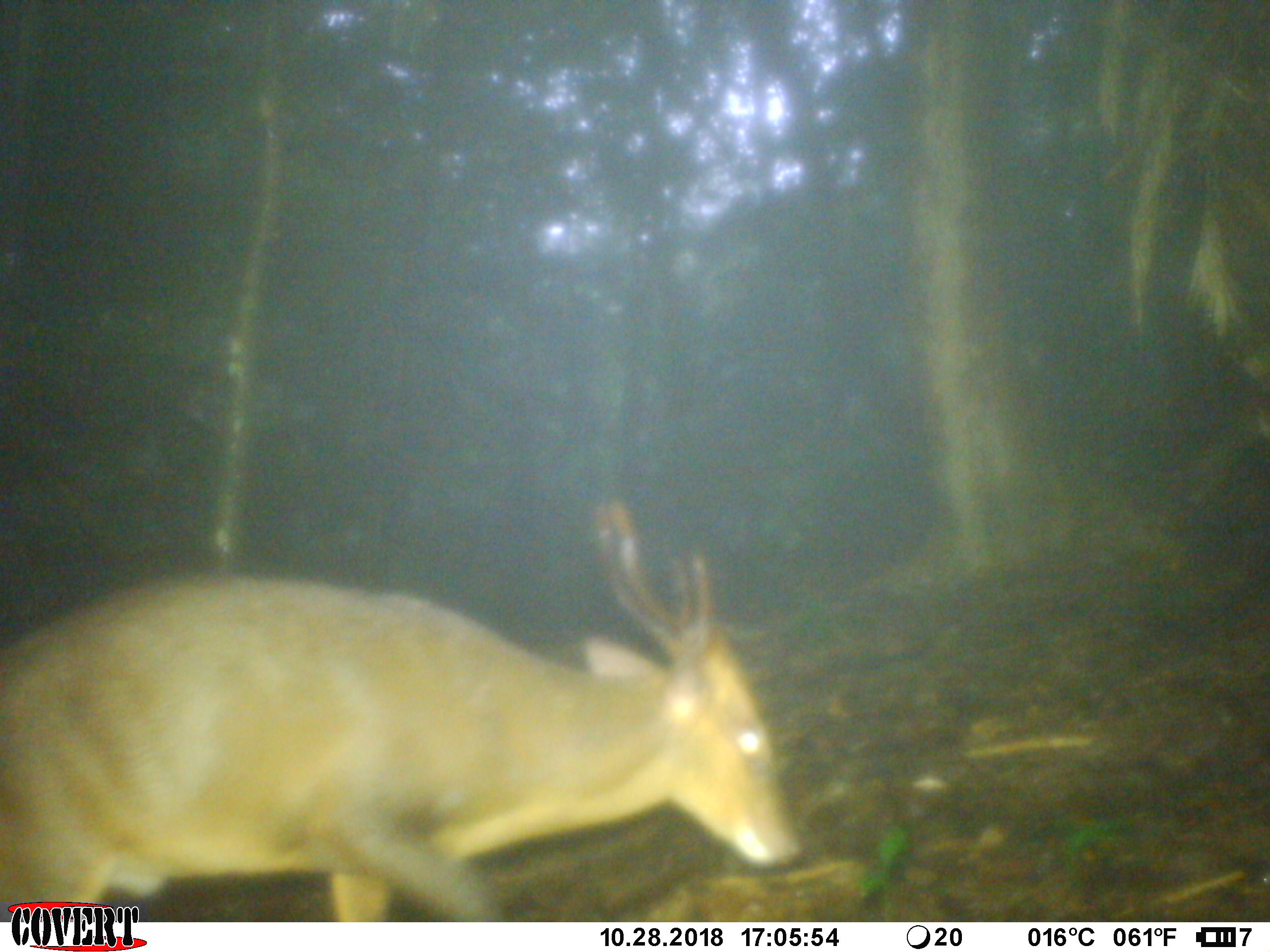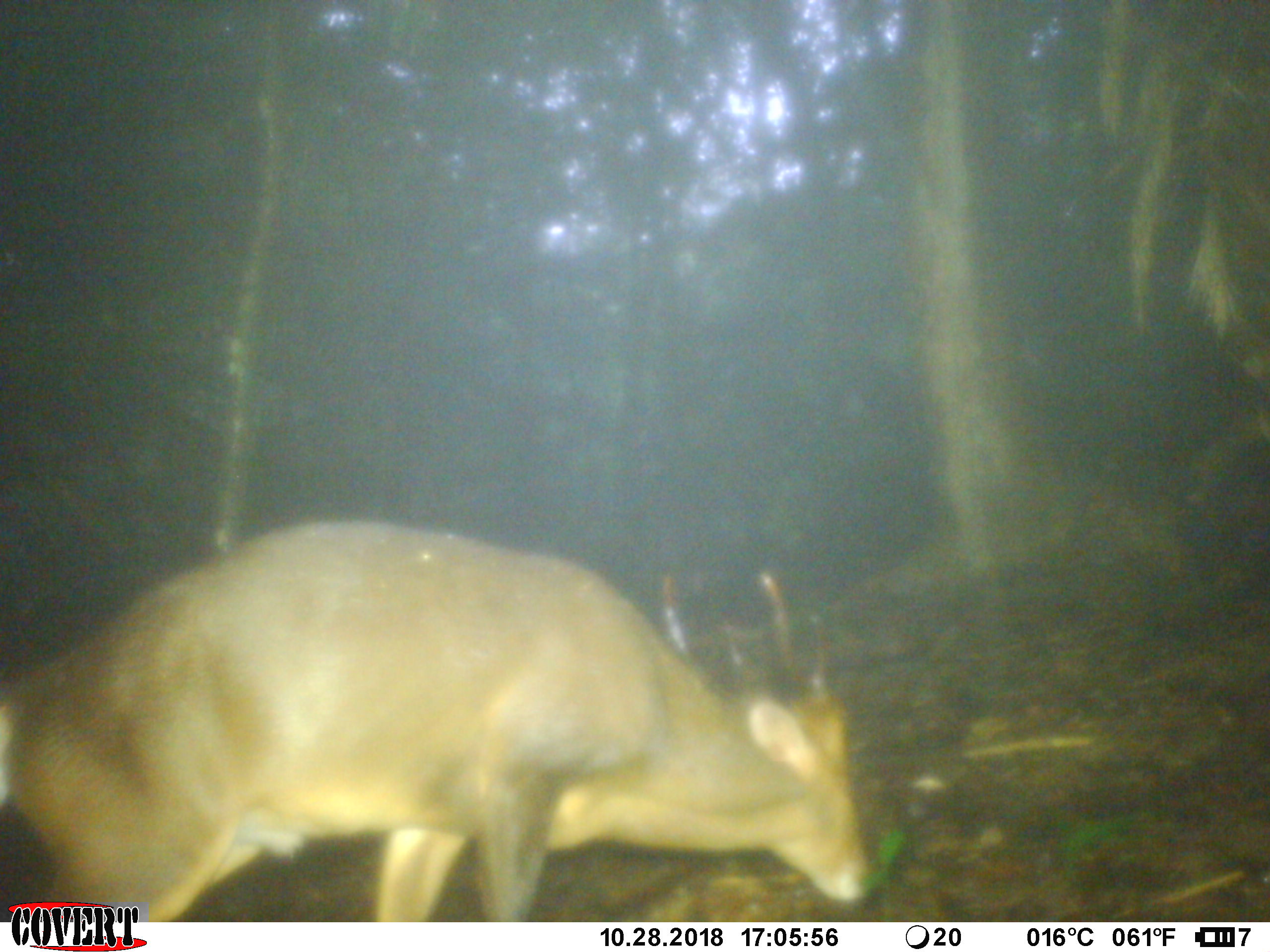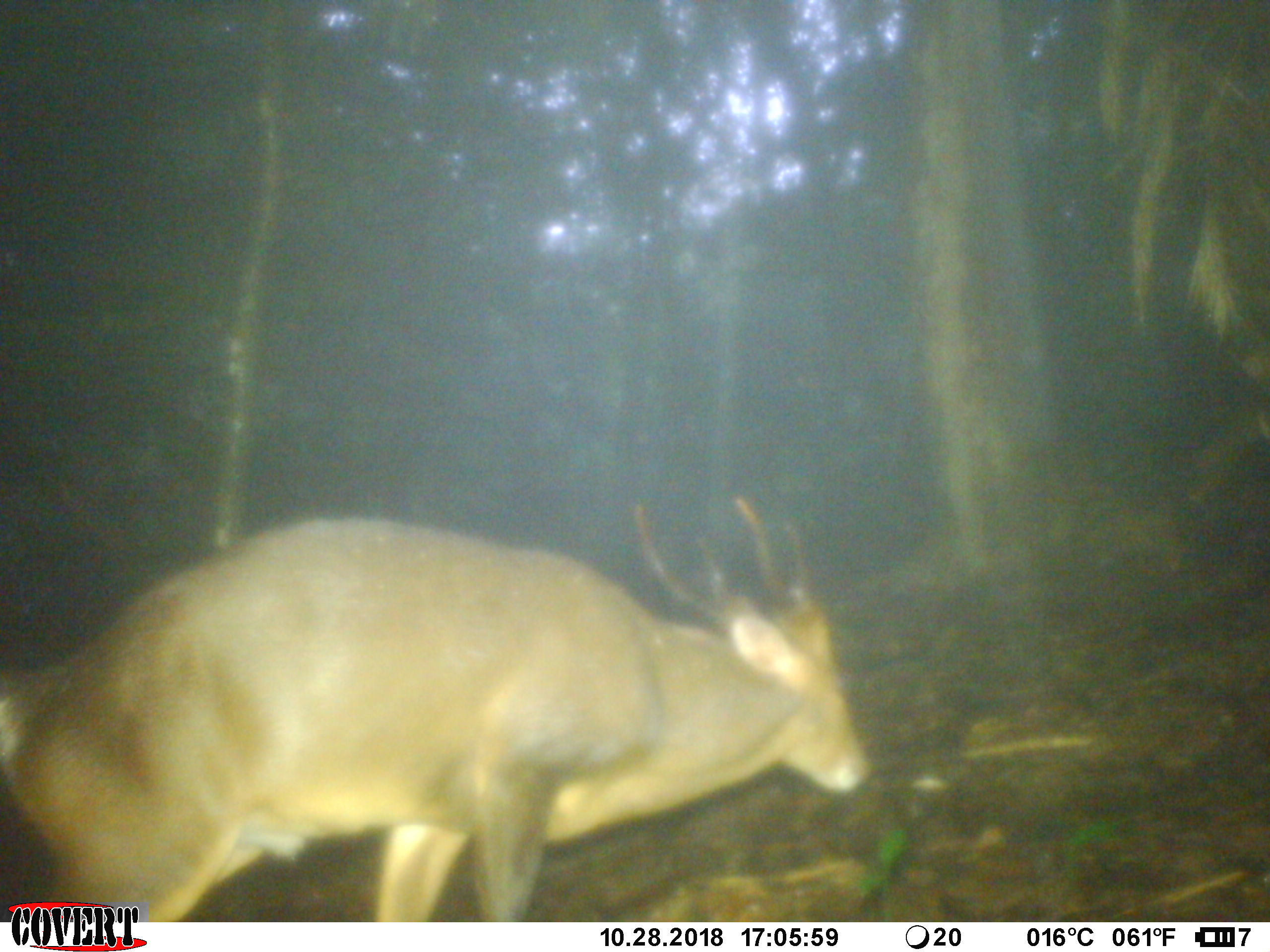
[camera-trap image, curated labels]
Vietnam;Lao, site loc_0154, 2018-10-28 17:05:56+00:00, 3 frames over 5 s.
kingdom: Animalia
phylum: Chordata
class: Mammalia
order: Artiodactyla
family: Cervidae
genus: Muntiacus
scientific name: Muntiacus vuquangensis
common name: large-antlered muntjac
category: large antlered muntjac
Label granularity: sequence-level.